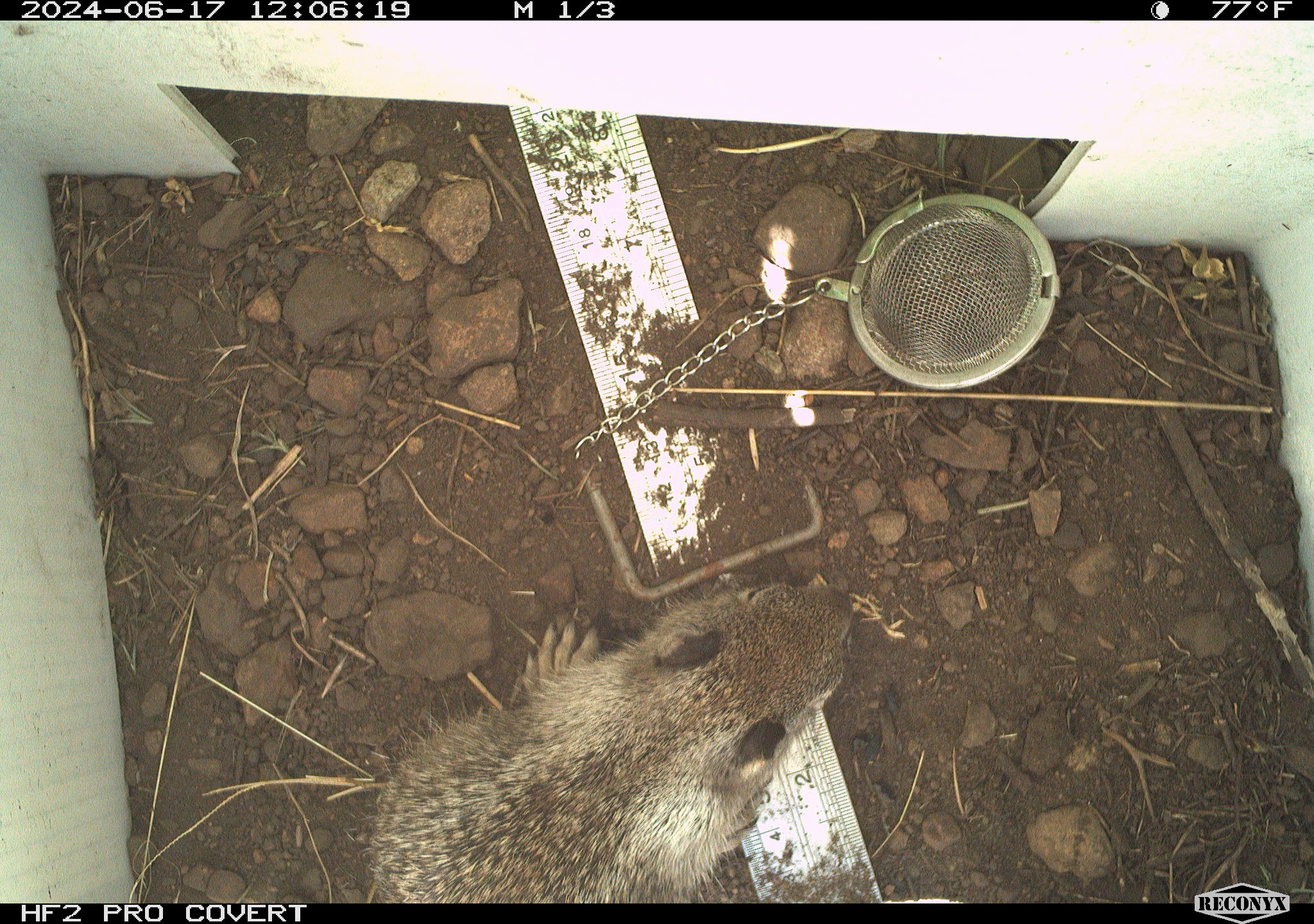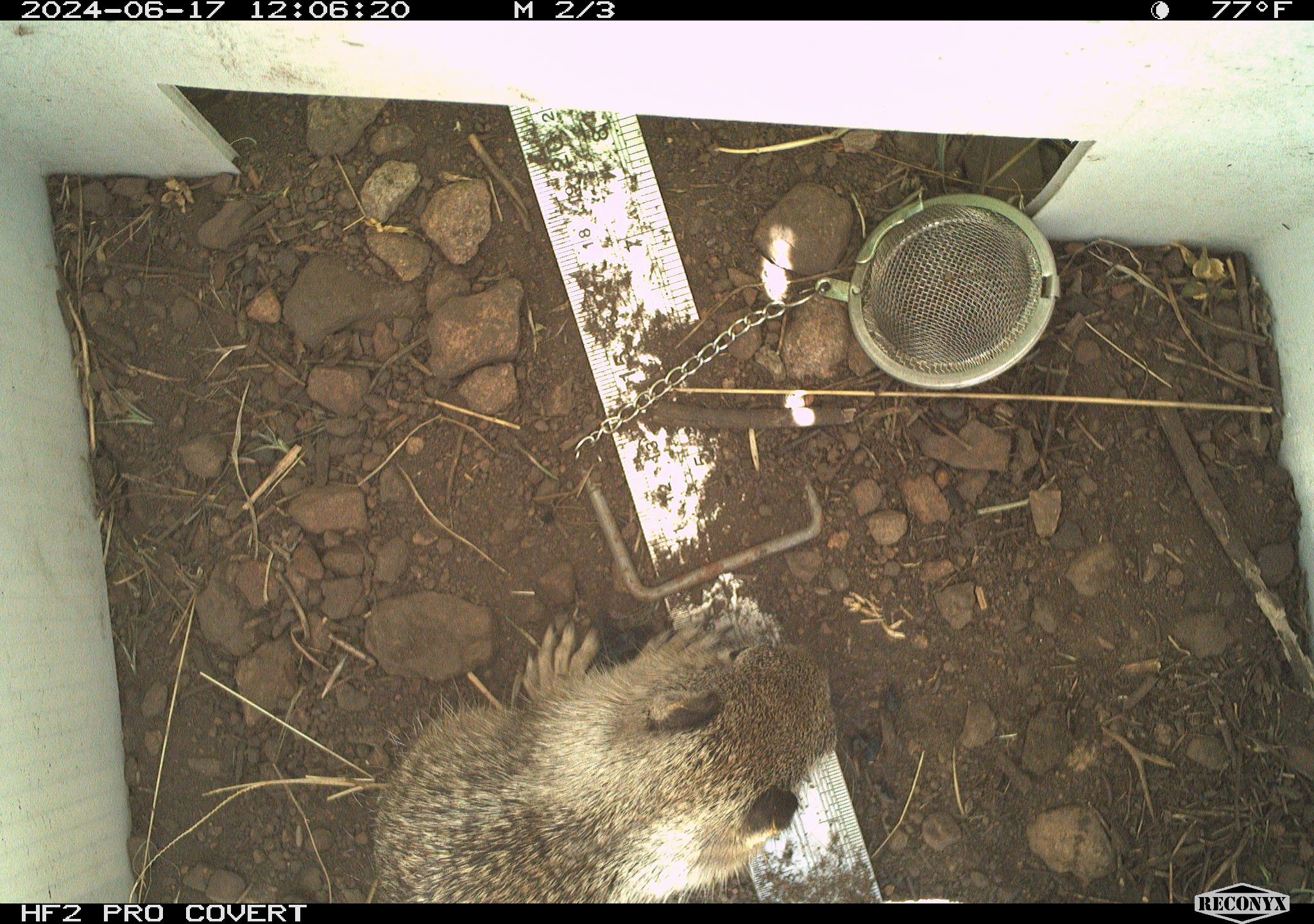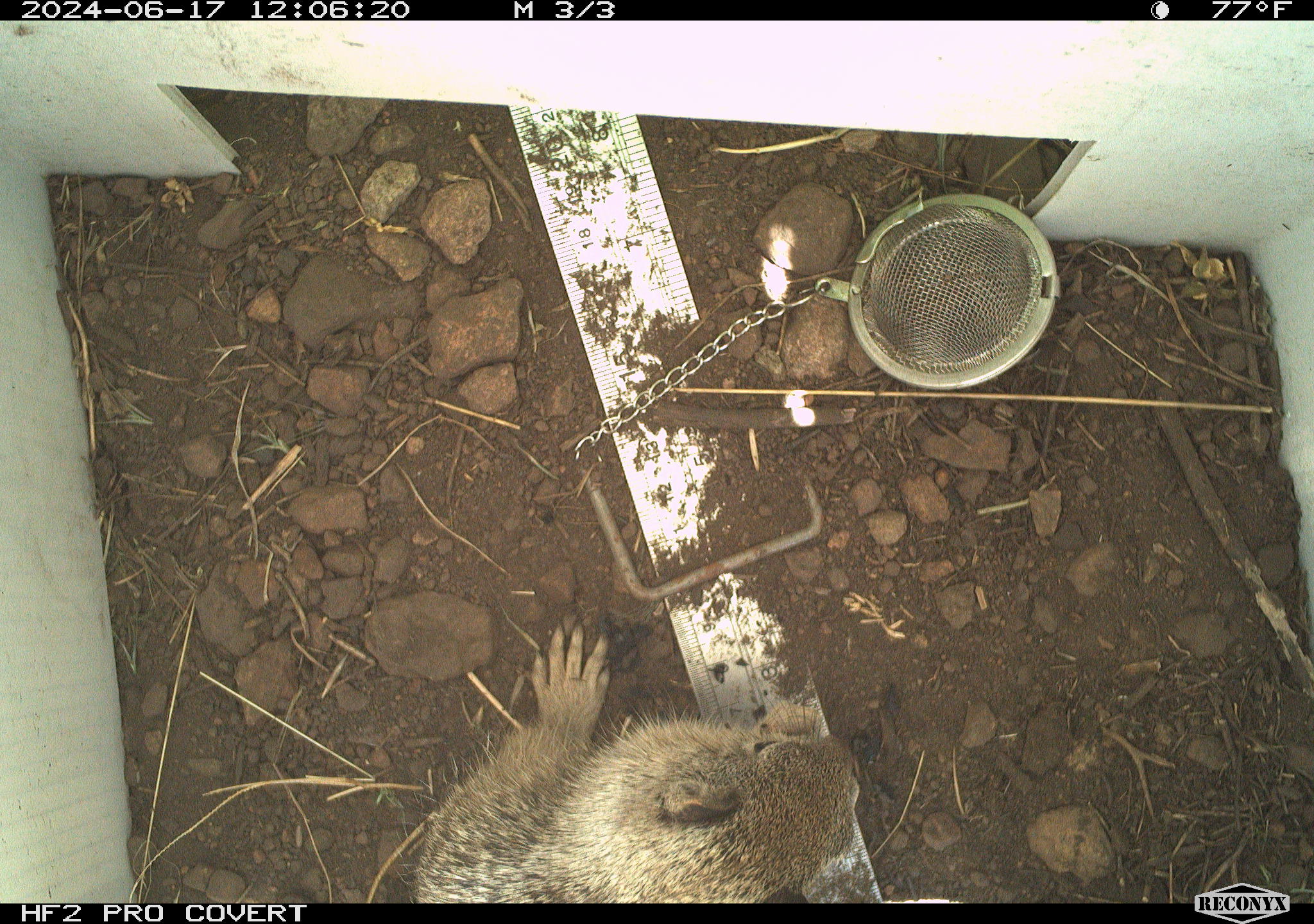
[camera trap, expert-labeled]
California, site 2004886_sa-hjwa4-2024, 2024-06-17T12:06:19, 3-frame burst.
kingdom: Animalia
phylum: Chordata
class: Mammalia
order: Rodentia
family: Sciuridae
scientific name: Sciuridae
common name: squirrels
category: sciuridae family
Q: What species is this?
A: Sciuridae family (squirrels) (Sciuridae).